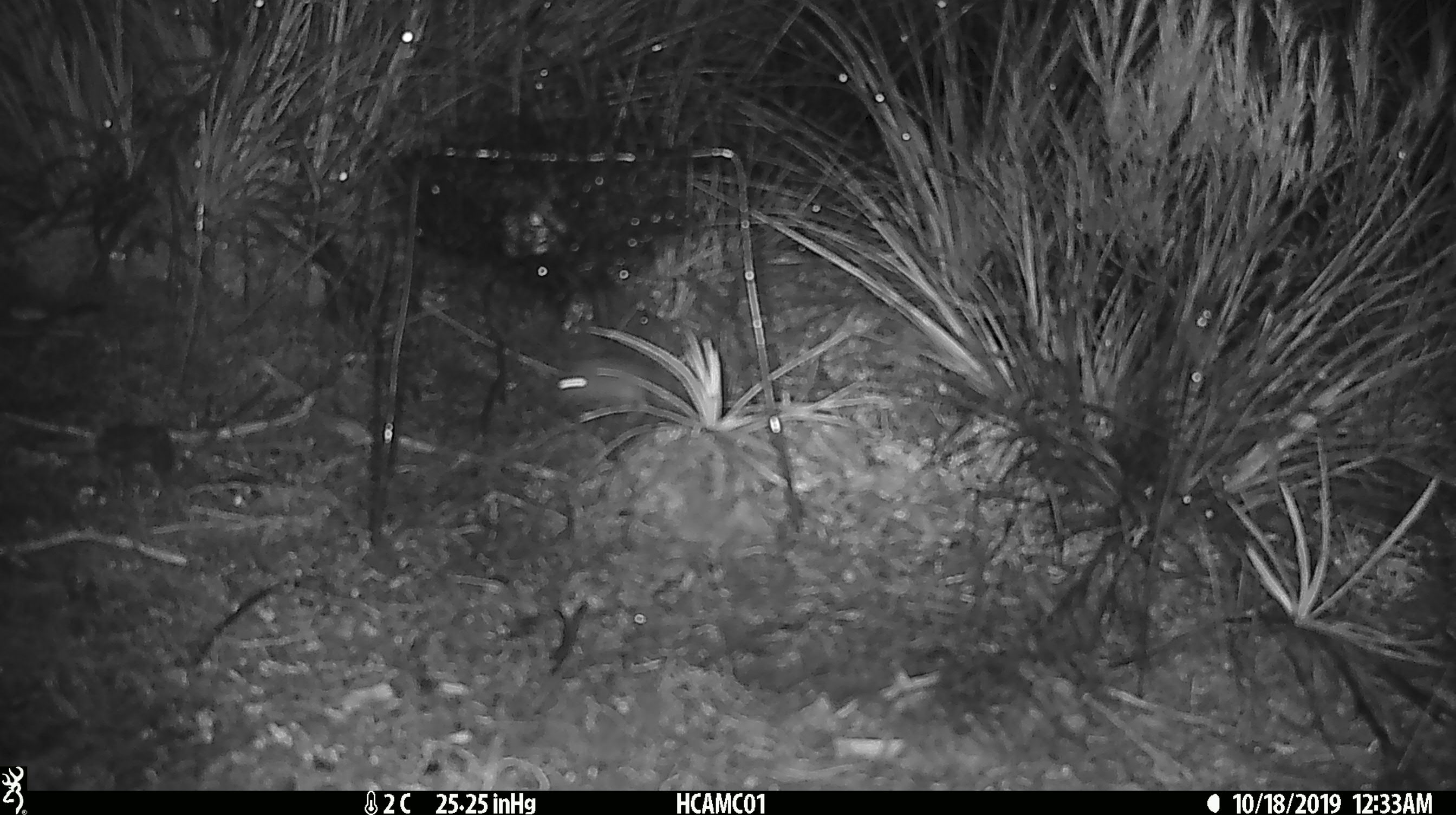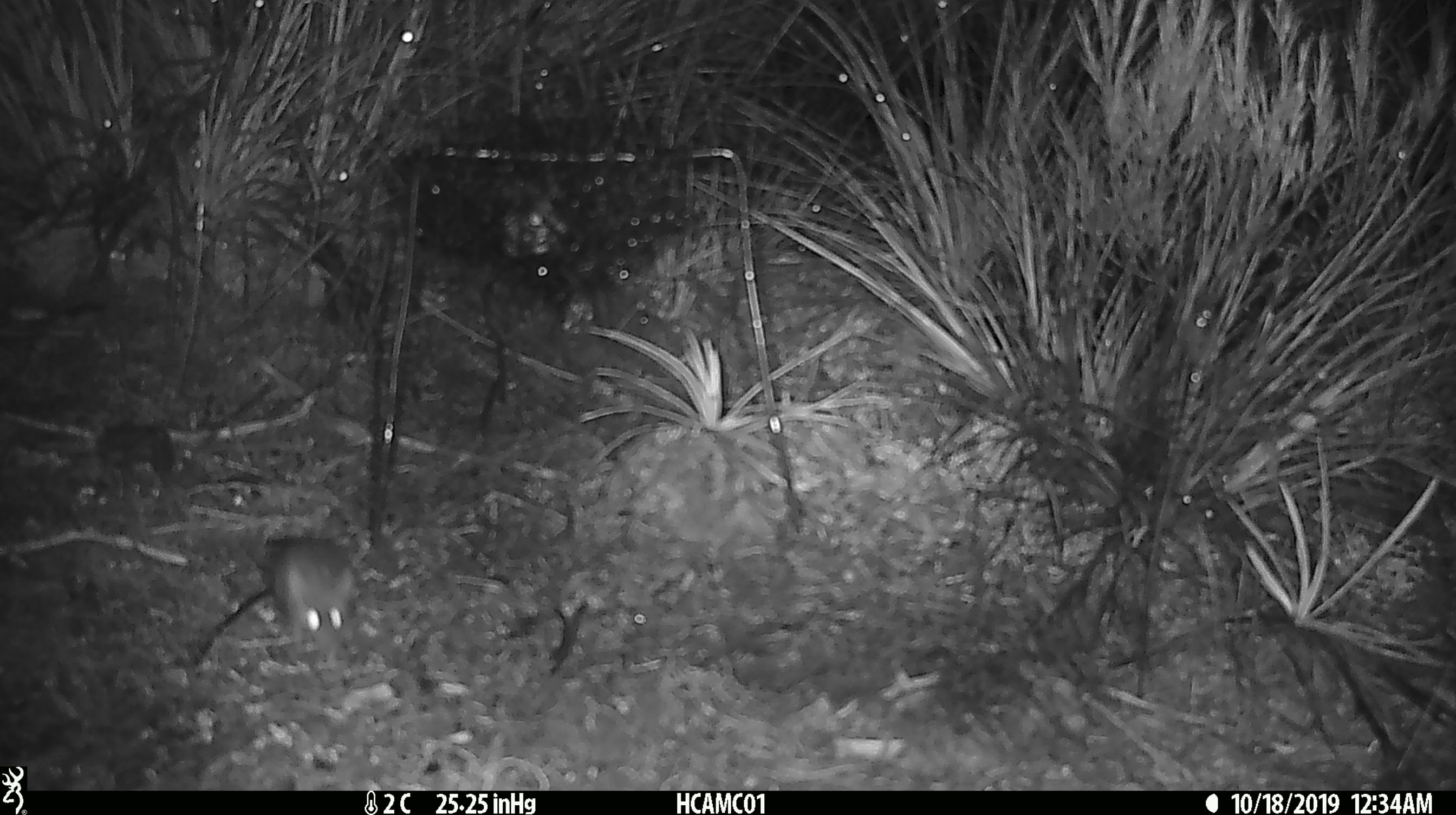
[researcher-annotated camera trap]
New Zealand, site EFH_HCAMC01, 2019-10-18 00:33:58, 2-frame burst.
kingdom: Animalia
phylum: Chordata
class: Mammalia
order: Rodentia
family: Muridae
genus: Mus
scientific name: Mus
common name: mouse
Mouse (Mus).